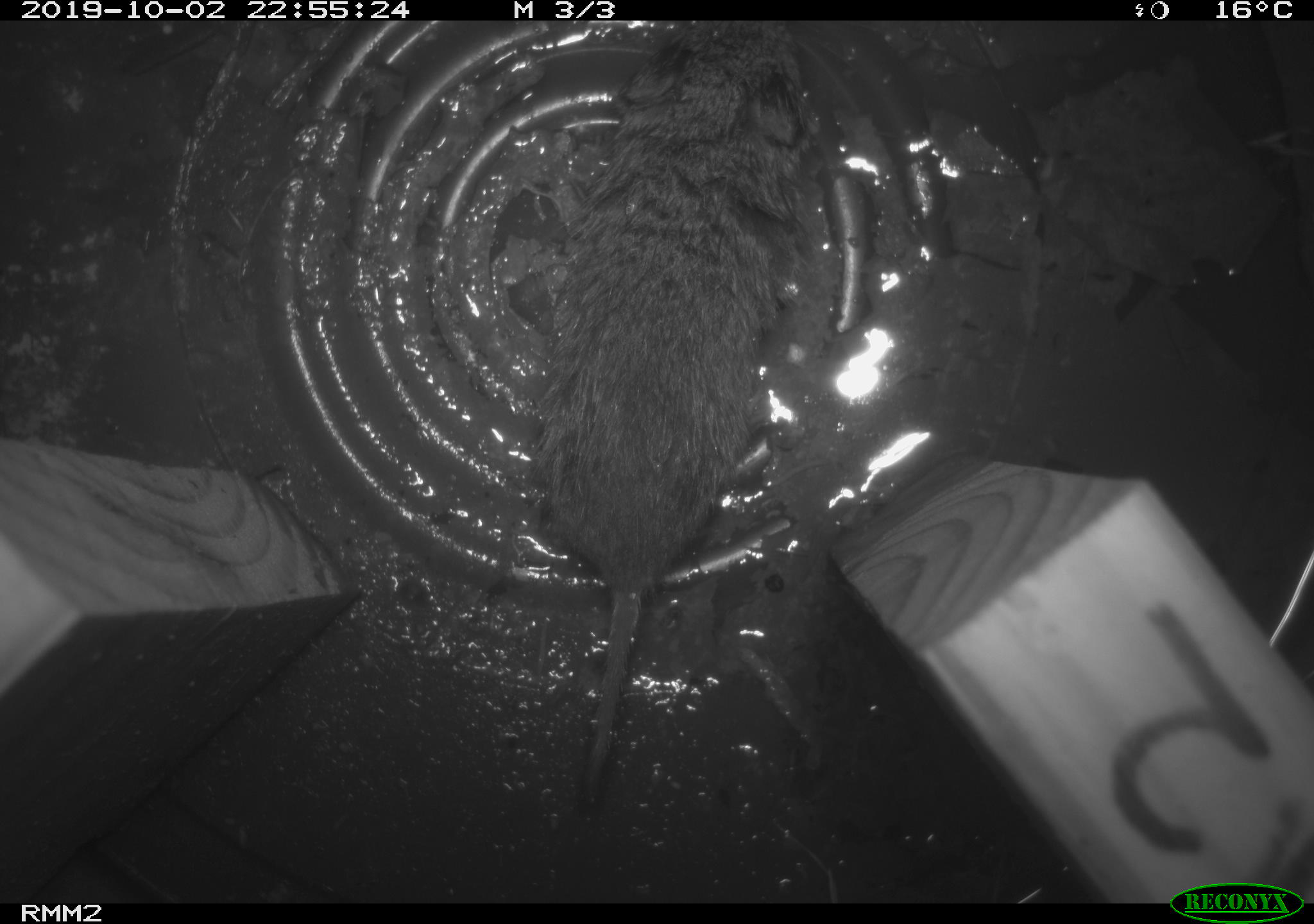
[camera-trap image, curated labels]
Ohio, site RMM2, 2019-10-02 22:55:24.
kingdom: Animalia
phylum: Chordata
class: Mammalia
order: Rodentia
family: Cricetidae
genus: Microtus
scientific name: Microtus pennsylvanicus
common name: meadow vole